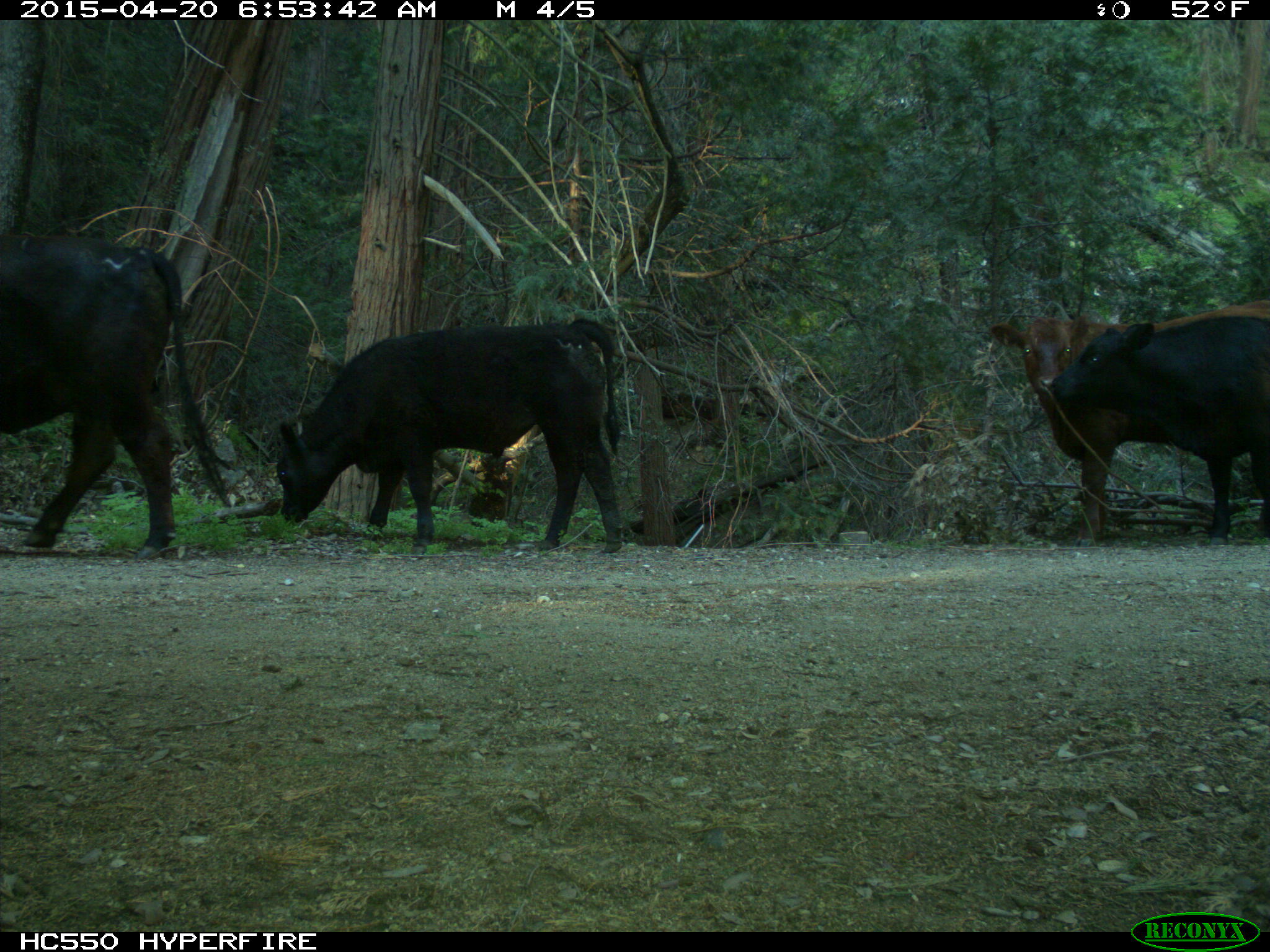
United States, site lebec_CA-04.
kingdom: Animalia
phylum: Chordata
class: Mammalia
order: Artiodactyla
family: Bovidae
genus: Bos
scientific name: Bos taurus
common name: domestic cow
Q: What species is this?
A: Bos taurus (domestic cow).